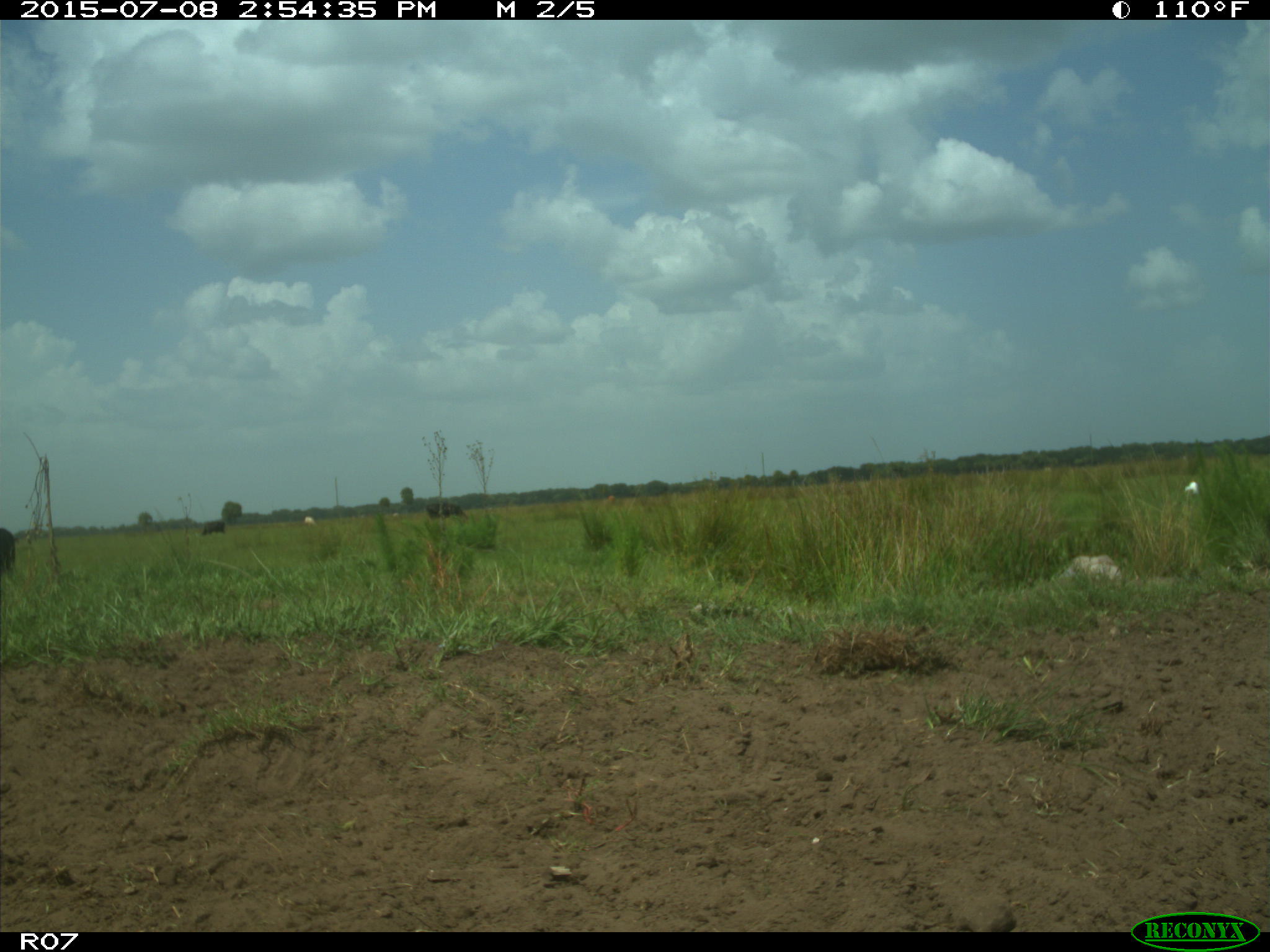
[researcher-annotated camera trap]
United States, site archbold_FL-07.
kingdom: Animalia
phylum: Chordata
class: Mammalia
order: Artiodactyla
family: Bovidae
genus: Bos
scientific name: Bos taurus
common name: domestic cow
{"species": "Bos taurus (domestic cow)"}